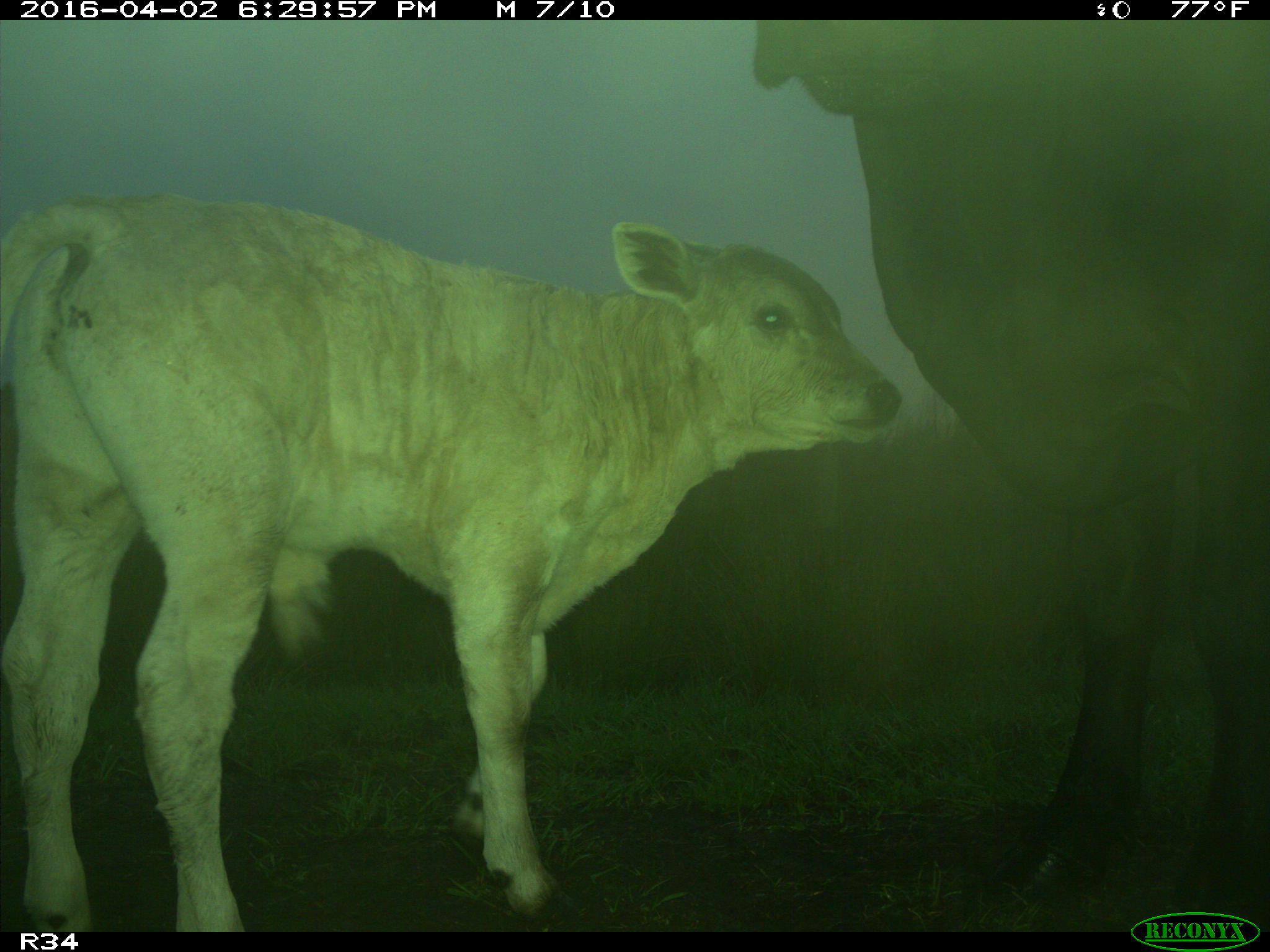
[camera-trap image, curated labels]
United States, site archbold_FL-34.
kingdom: Animalia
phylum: Chordata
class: Mammalia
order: Artiodactyla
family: Bovidae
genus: Bos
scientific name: Bos taurus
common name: domestic cow